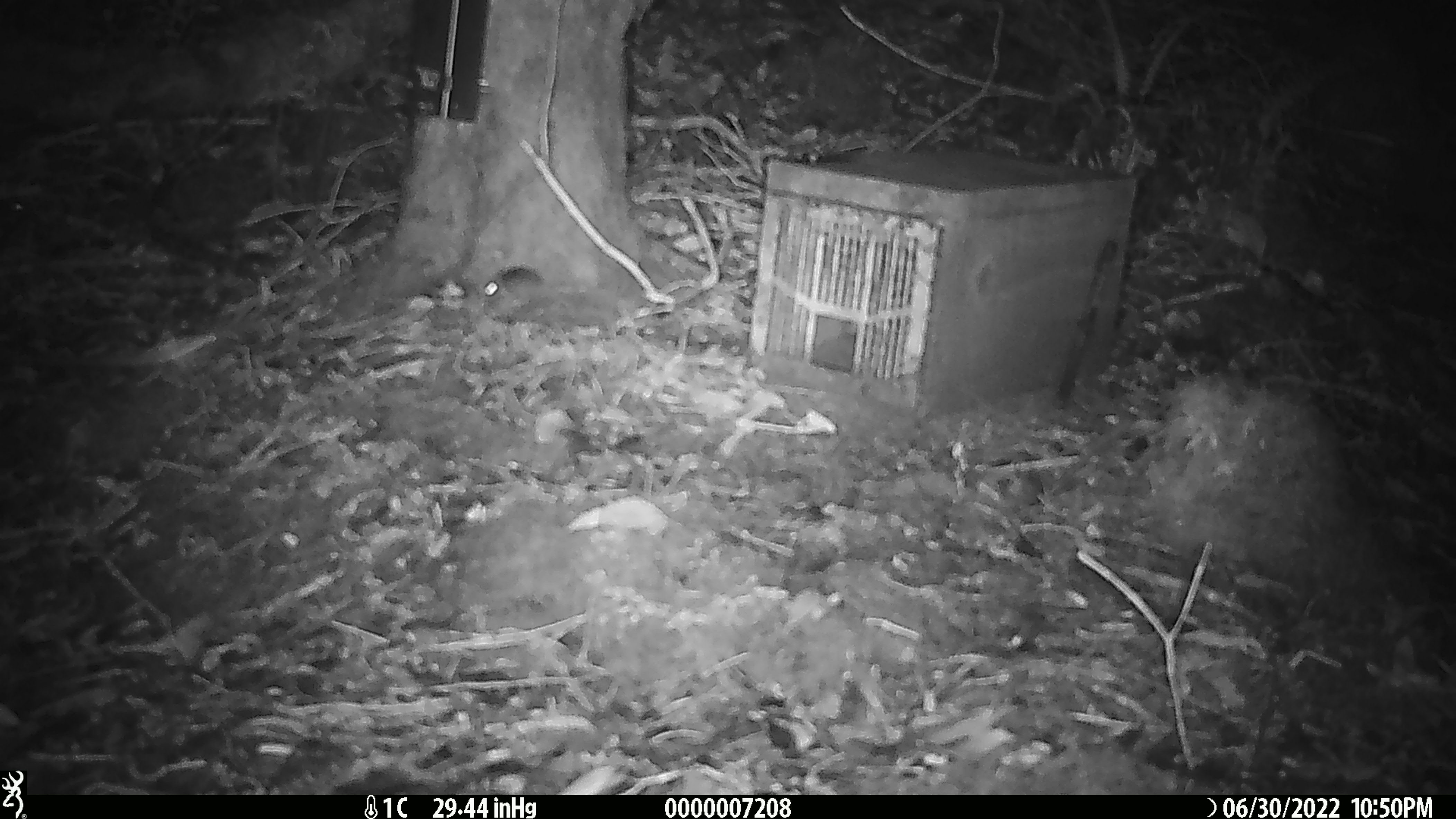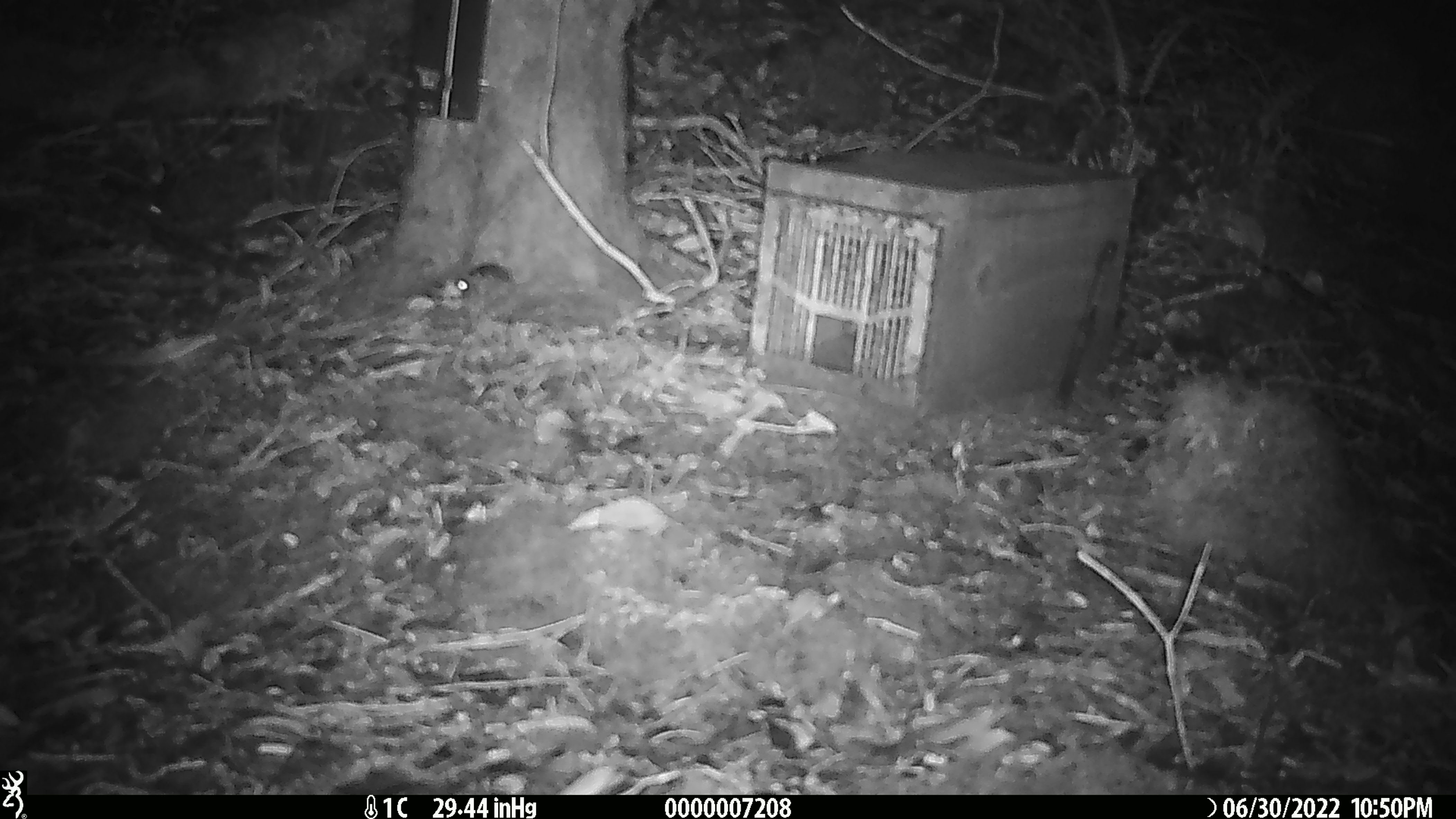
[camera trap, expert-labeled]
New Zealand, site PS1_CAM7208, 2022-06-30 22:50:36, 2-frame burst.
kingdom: Animalia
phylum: Chordata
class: Mammalia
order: Rodentia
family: Muridae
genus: Mus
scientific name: Mus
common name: mouse